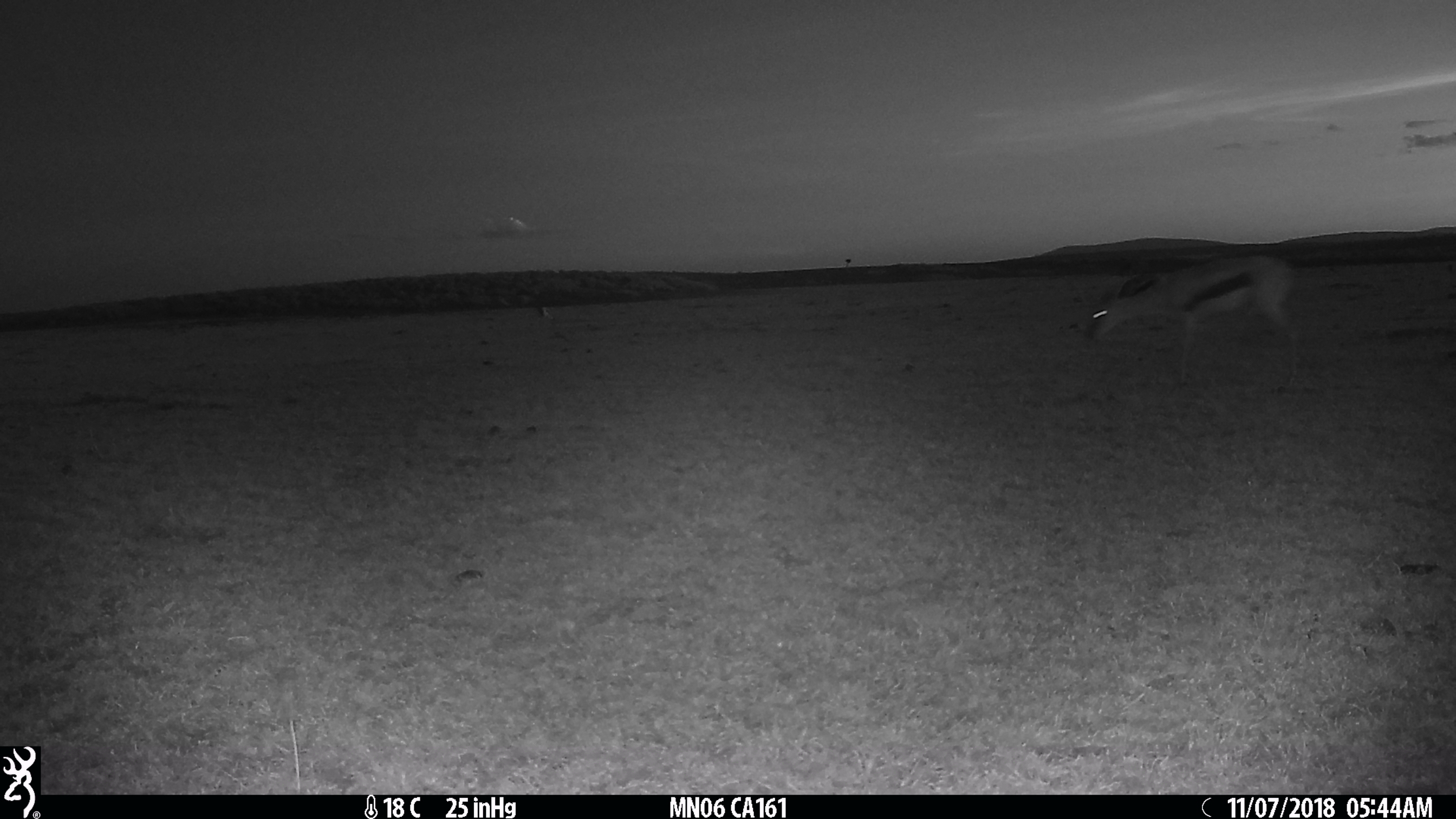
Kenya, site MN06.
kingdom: Animalia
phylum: Chordata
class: Mammalia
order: Artiodactyla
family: Bovidae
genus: Eudorcas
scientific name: Eudorcas thomsonii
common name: thomon's gazelle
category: gazelle thomsons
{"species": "gazelle thomsons (thomon's gazelle) (Eudorcas thomsonii)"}